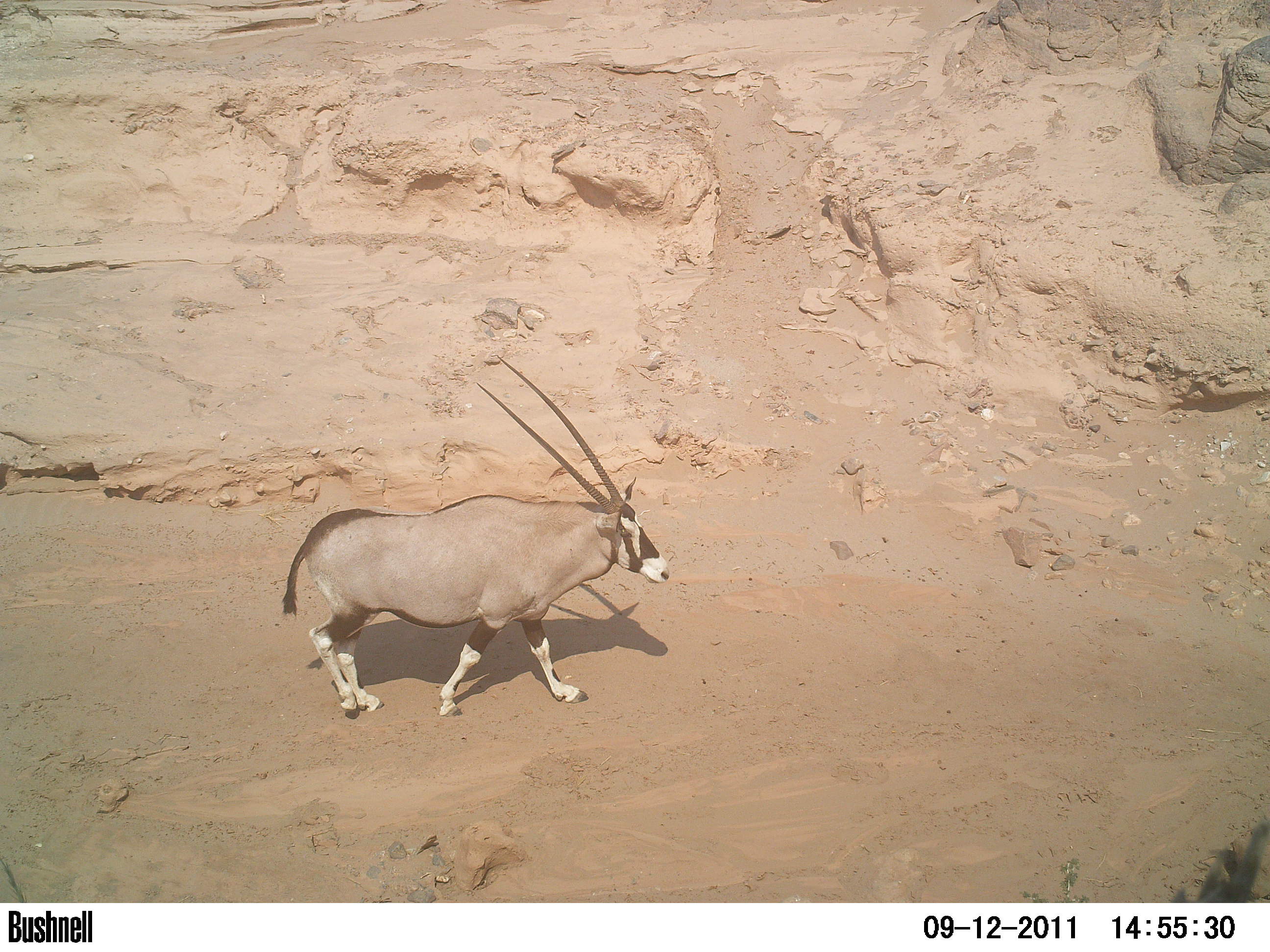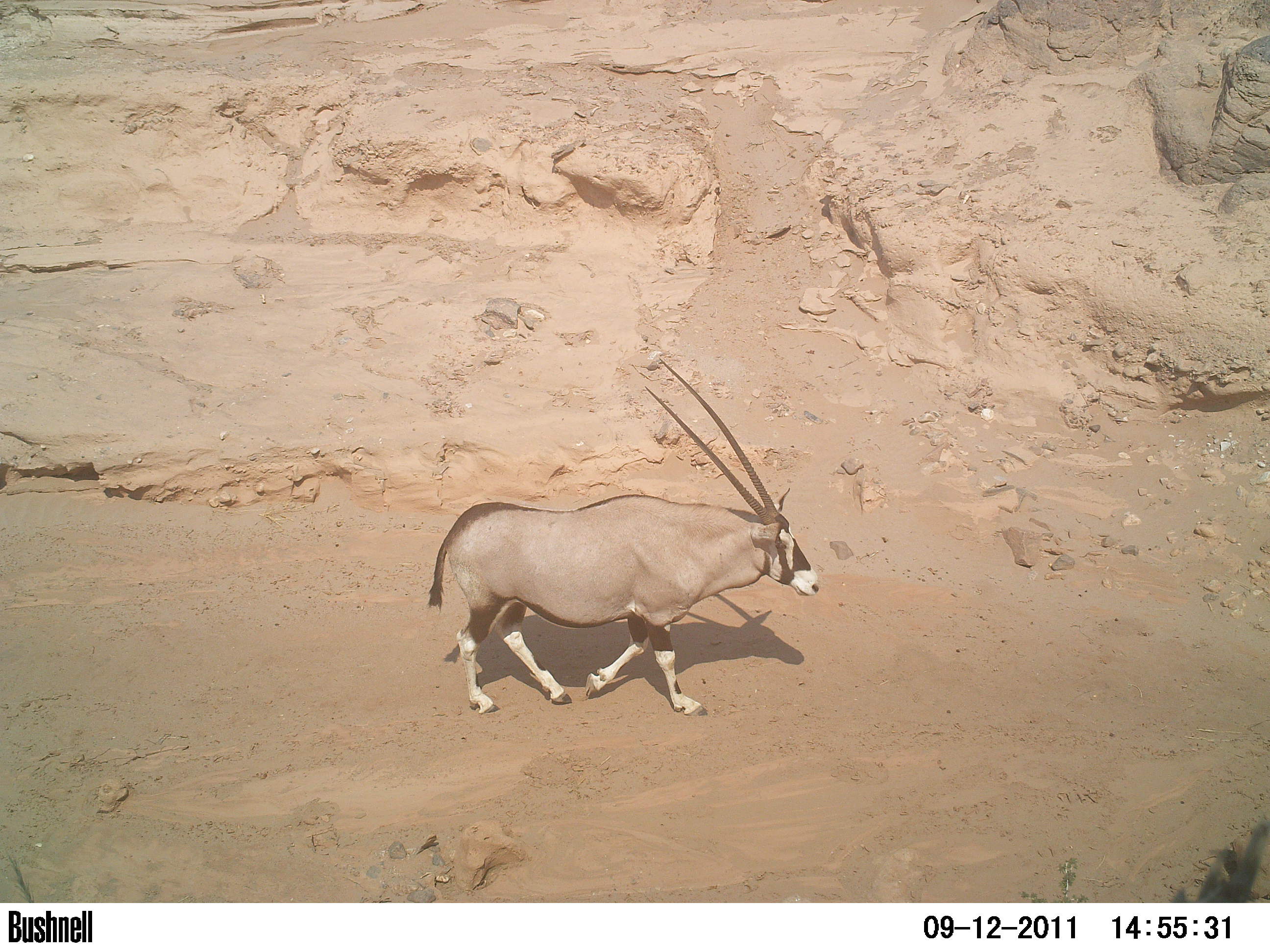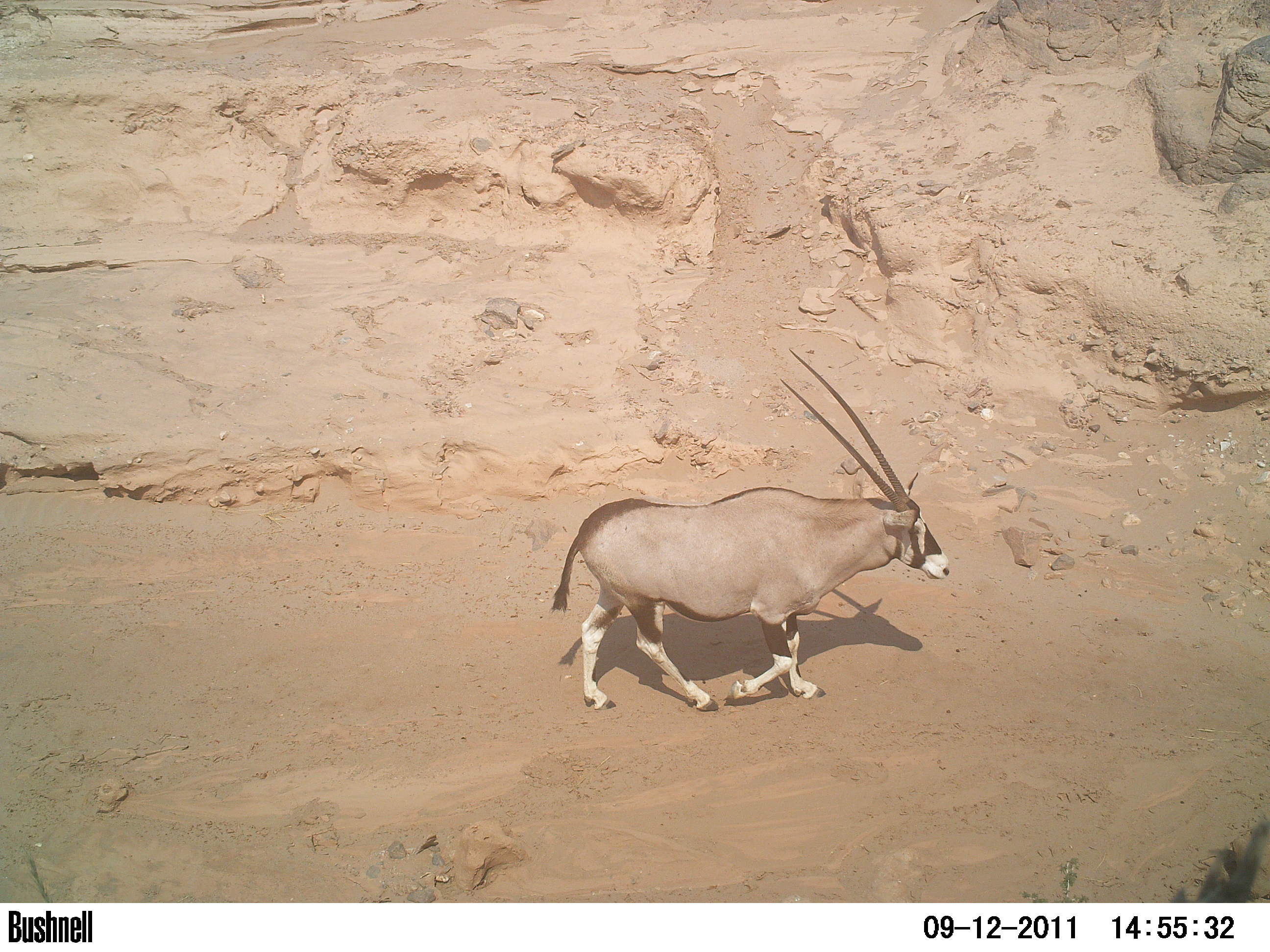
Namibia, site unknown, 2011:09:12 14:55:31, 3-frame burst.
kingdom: Animalia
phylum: Chordata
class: Mammalia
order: Artiodactyla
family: Bovidae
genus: Oryx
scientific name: Oryx gazella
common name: gemsbok